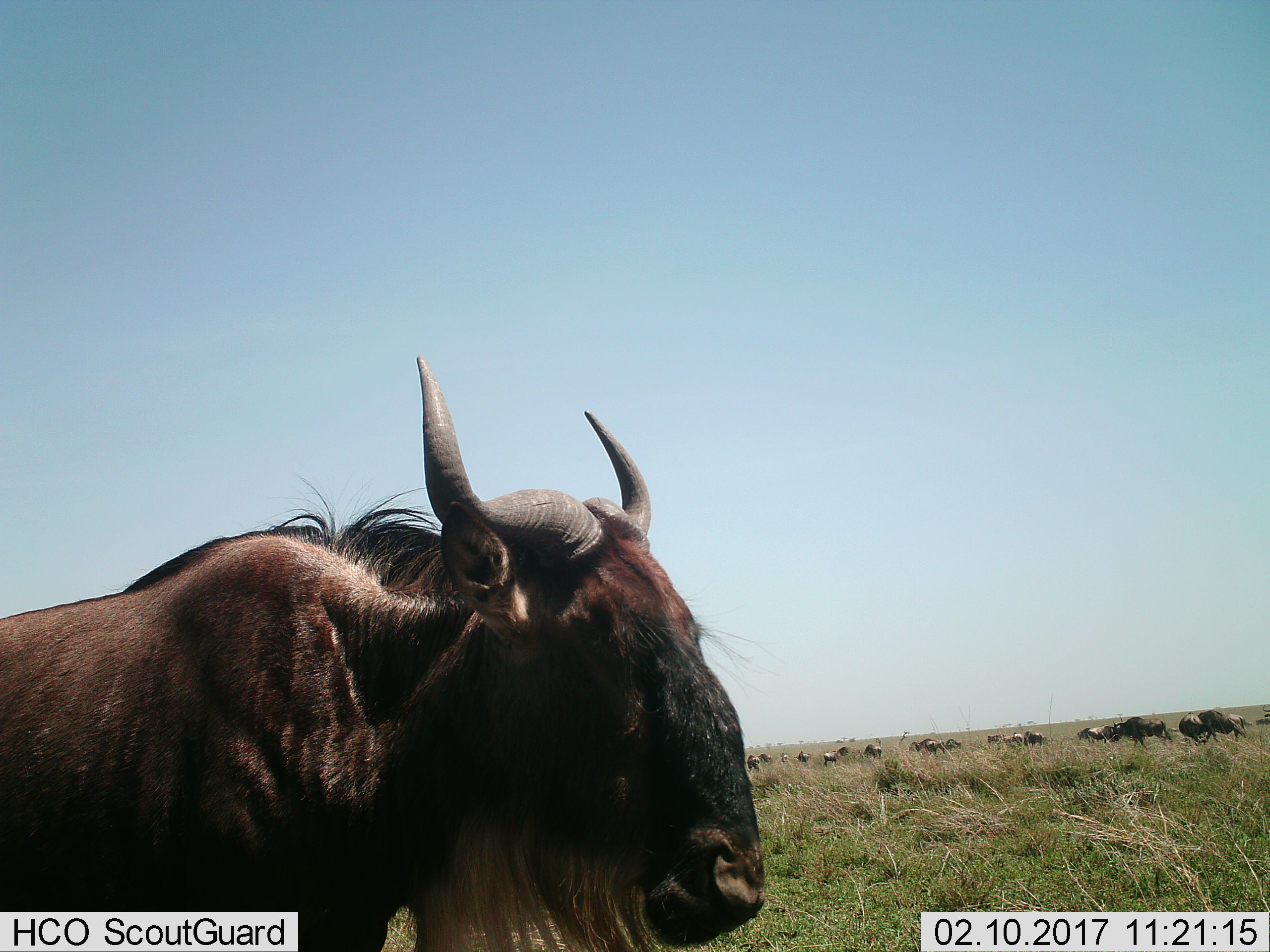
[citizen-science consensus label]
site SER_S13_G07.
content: unidentified animal